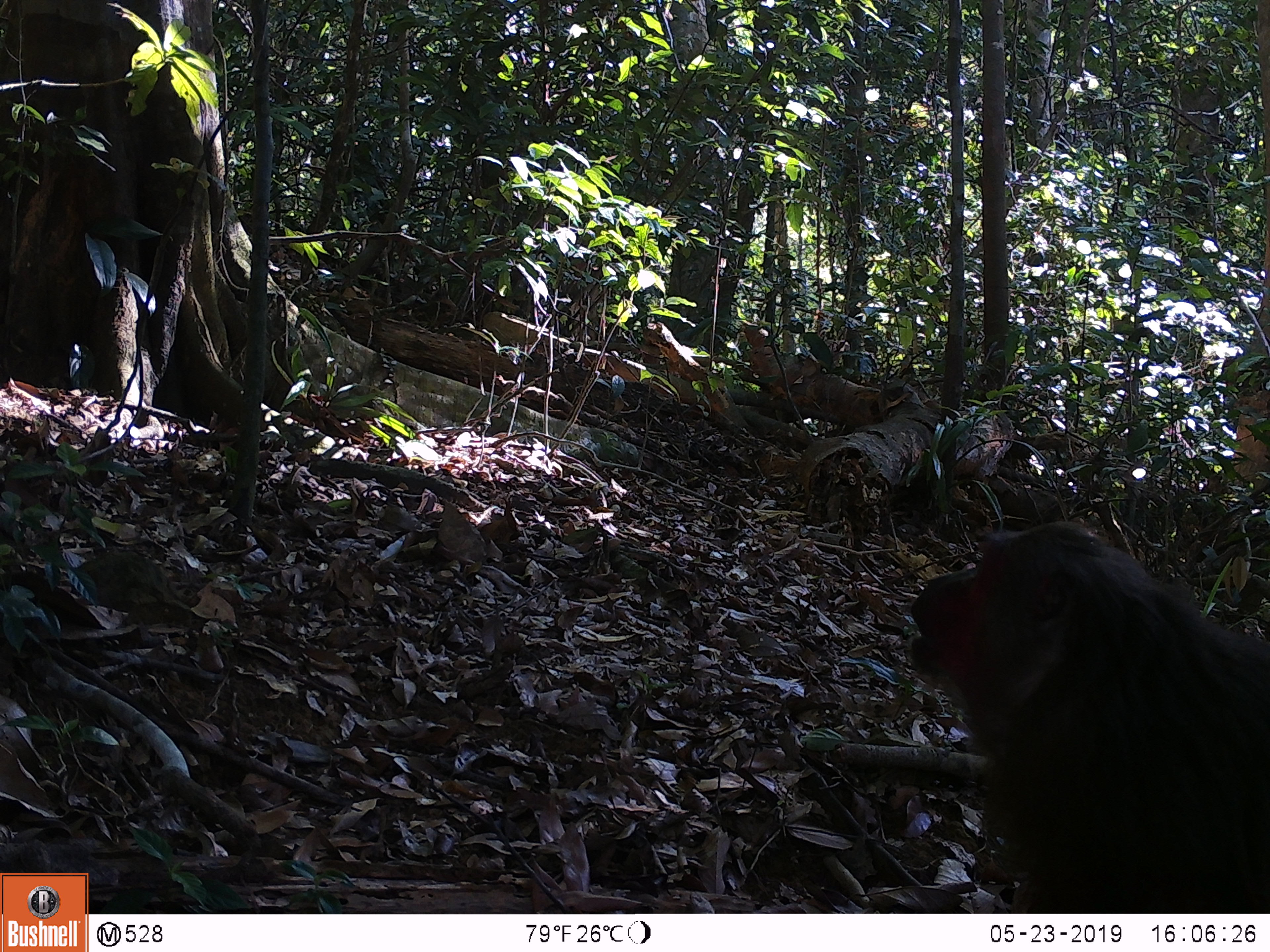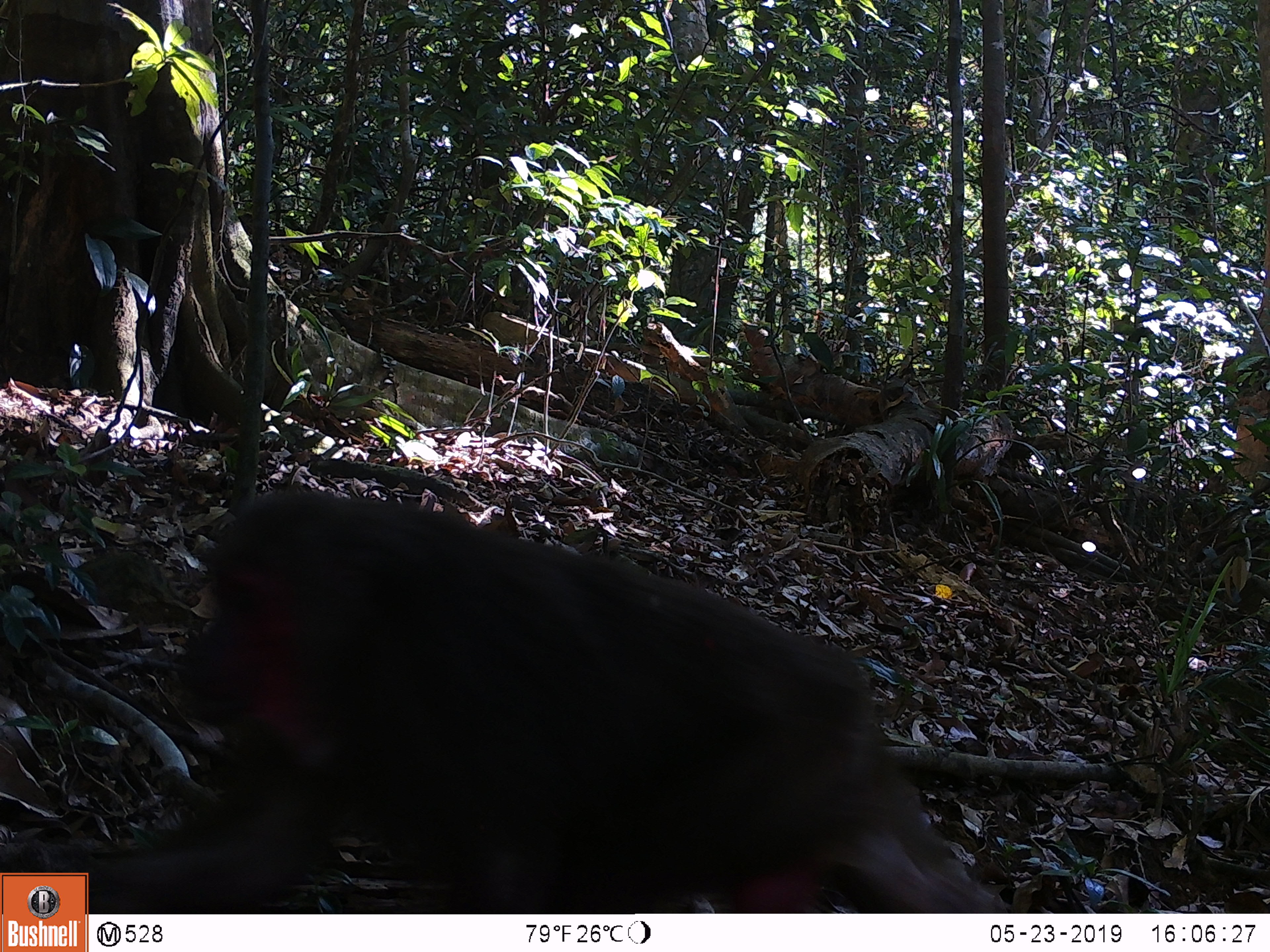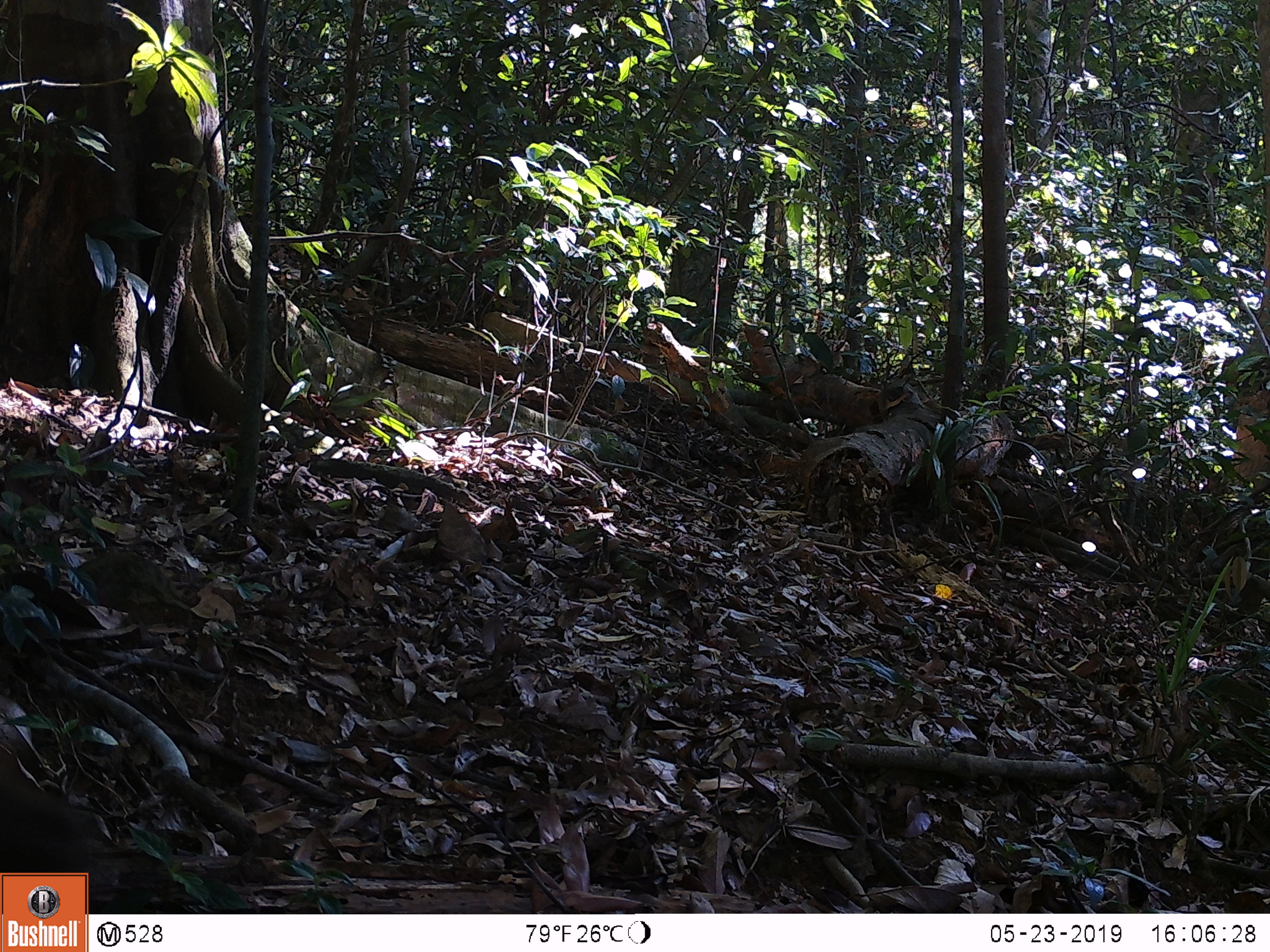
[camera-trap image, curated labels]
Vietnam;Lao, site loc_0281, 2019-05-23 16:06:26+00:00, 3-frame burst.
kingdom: Animalia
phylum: Chordata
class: Mammalia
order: Primates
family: Cercopithecidae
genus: Macaca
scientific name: Macaca arctoides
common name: stump-tailed macaque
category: stump tailed macaque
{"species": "stump tailed macaque (stump-tailed macaque) (Macaca arctoides)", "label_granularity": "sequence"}